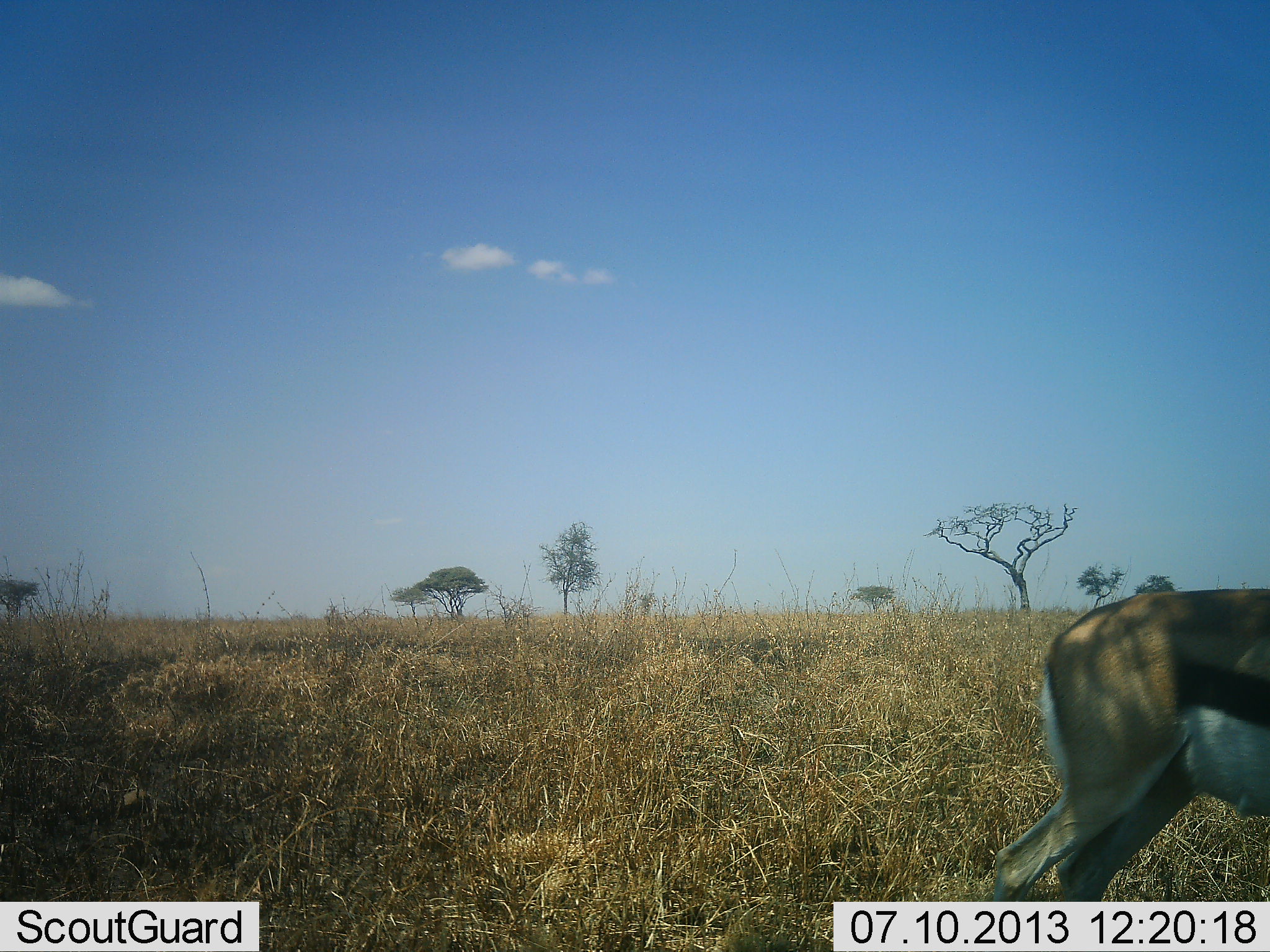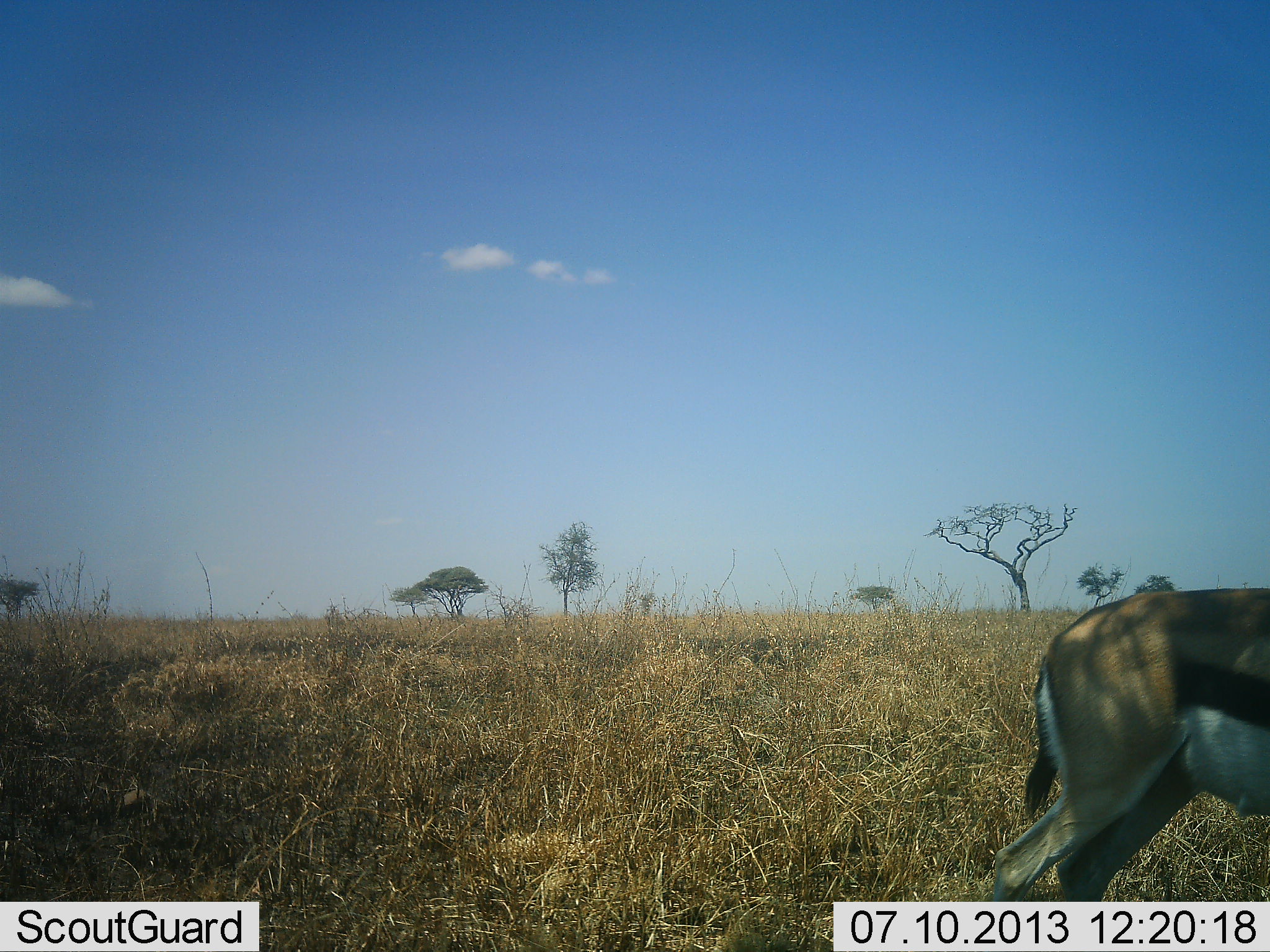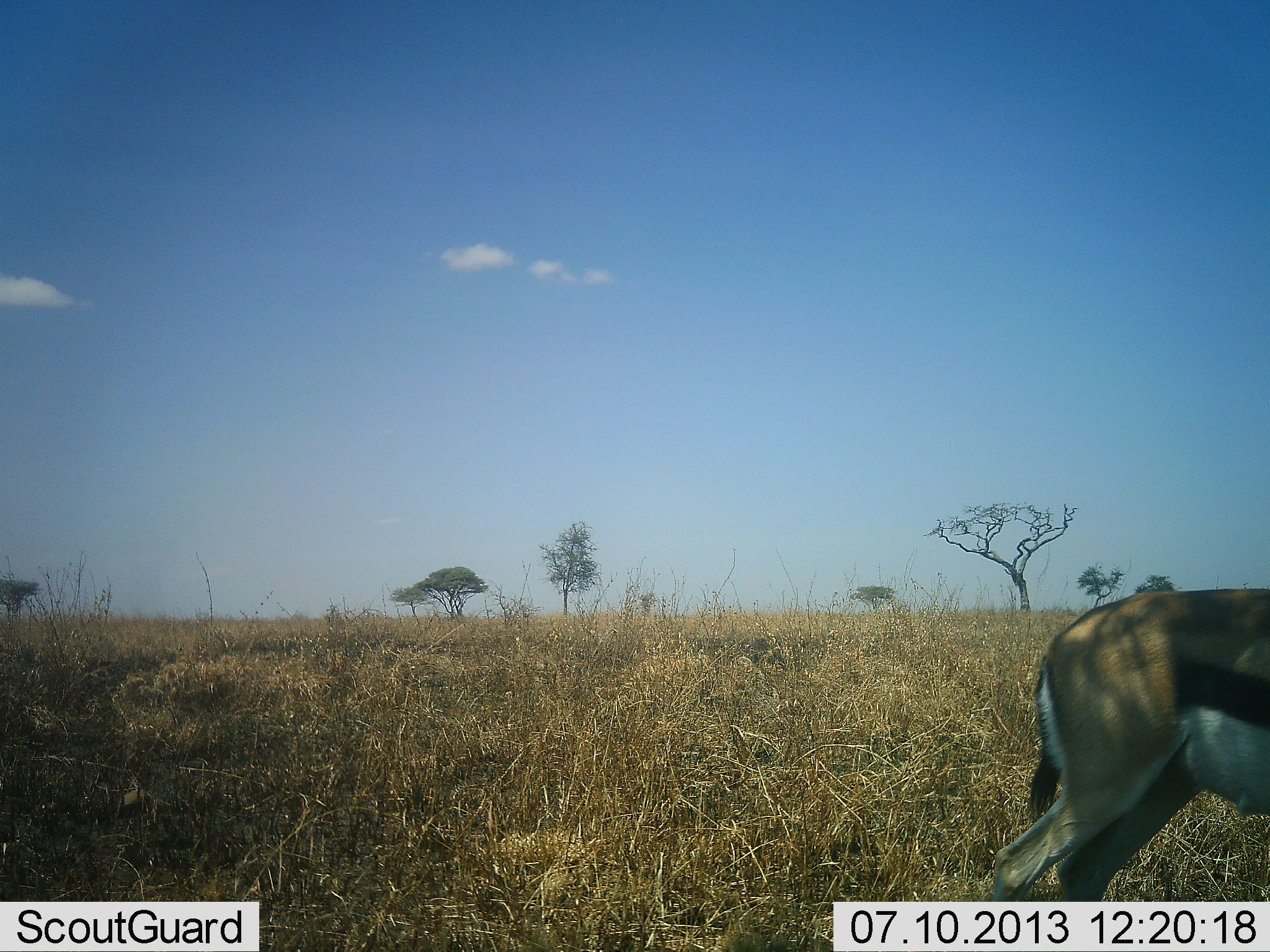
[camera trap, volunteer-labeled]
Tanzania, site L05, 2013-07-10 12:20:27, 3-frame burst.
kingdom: Animalia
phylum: Chordata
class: Mammalia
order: Artiodactyla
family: Bovidae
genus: Eudorcas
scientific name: Eudorcas thomsonii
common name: thomson's gazelle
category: gazellethomsons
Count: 1.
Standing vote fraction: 91%.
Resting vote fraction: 0%.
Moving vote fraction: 9%.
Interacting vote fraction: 0%.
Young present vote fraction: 0%.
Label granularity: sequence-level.